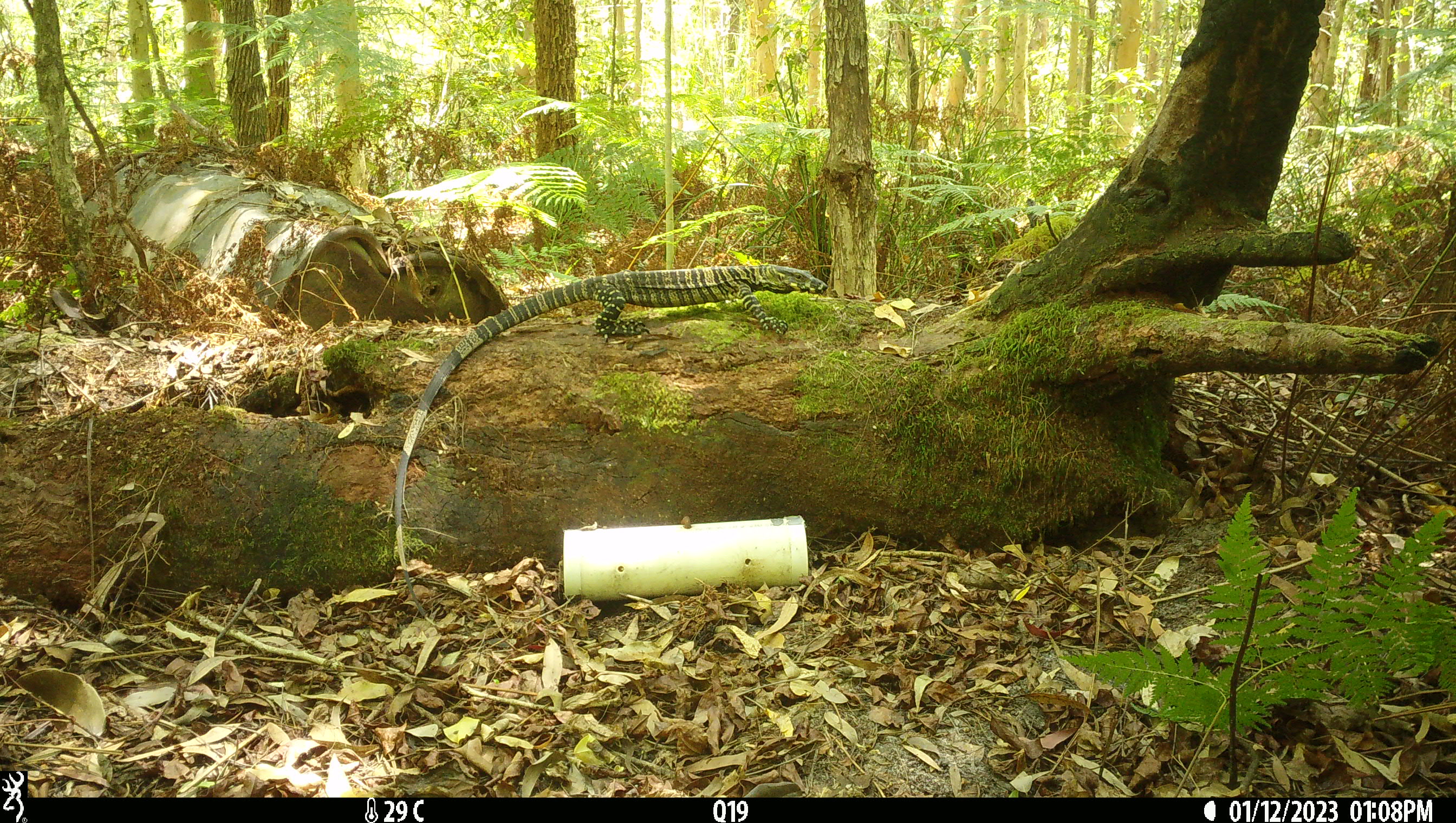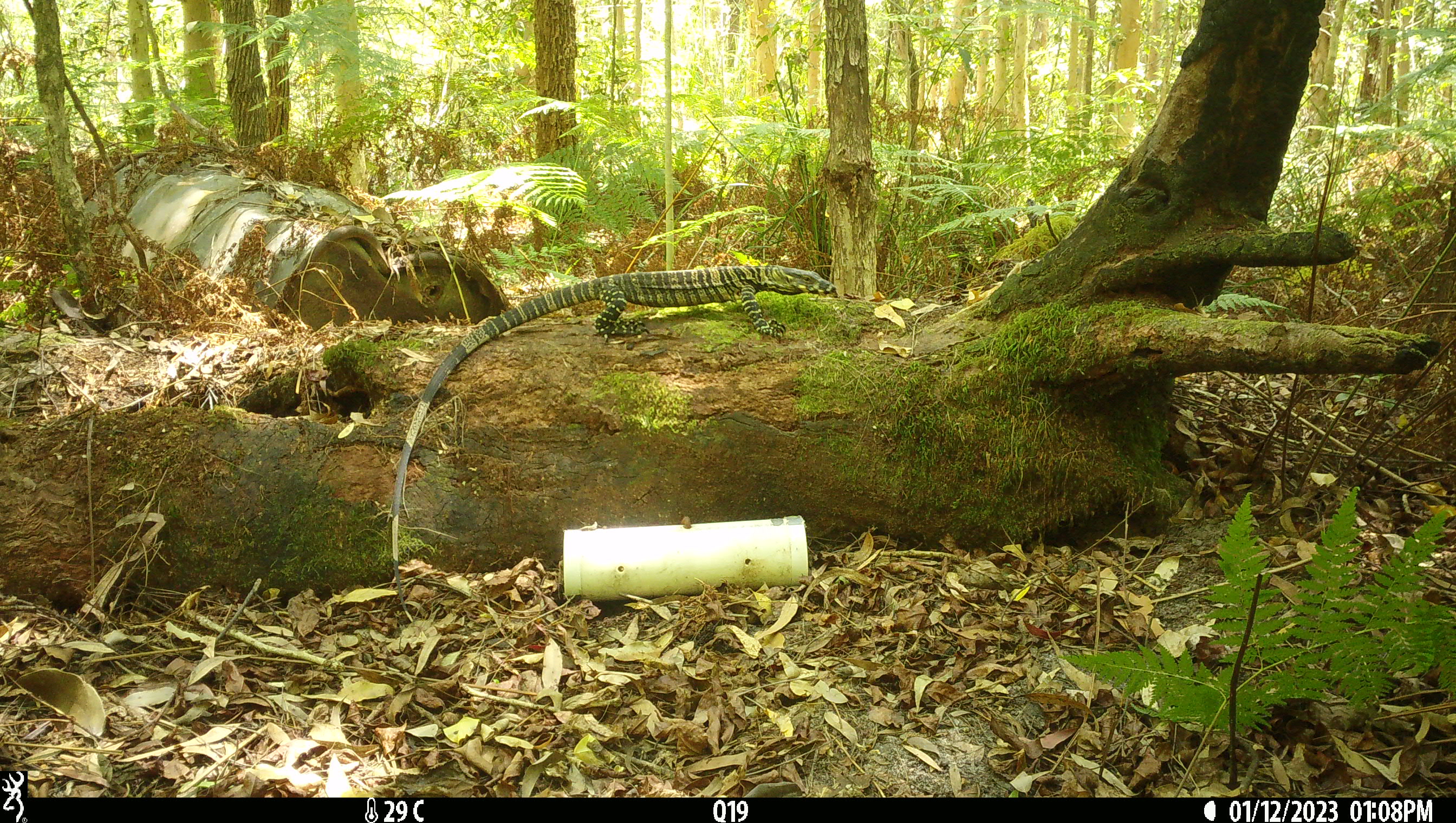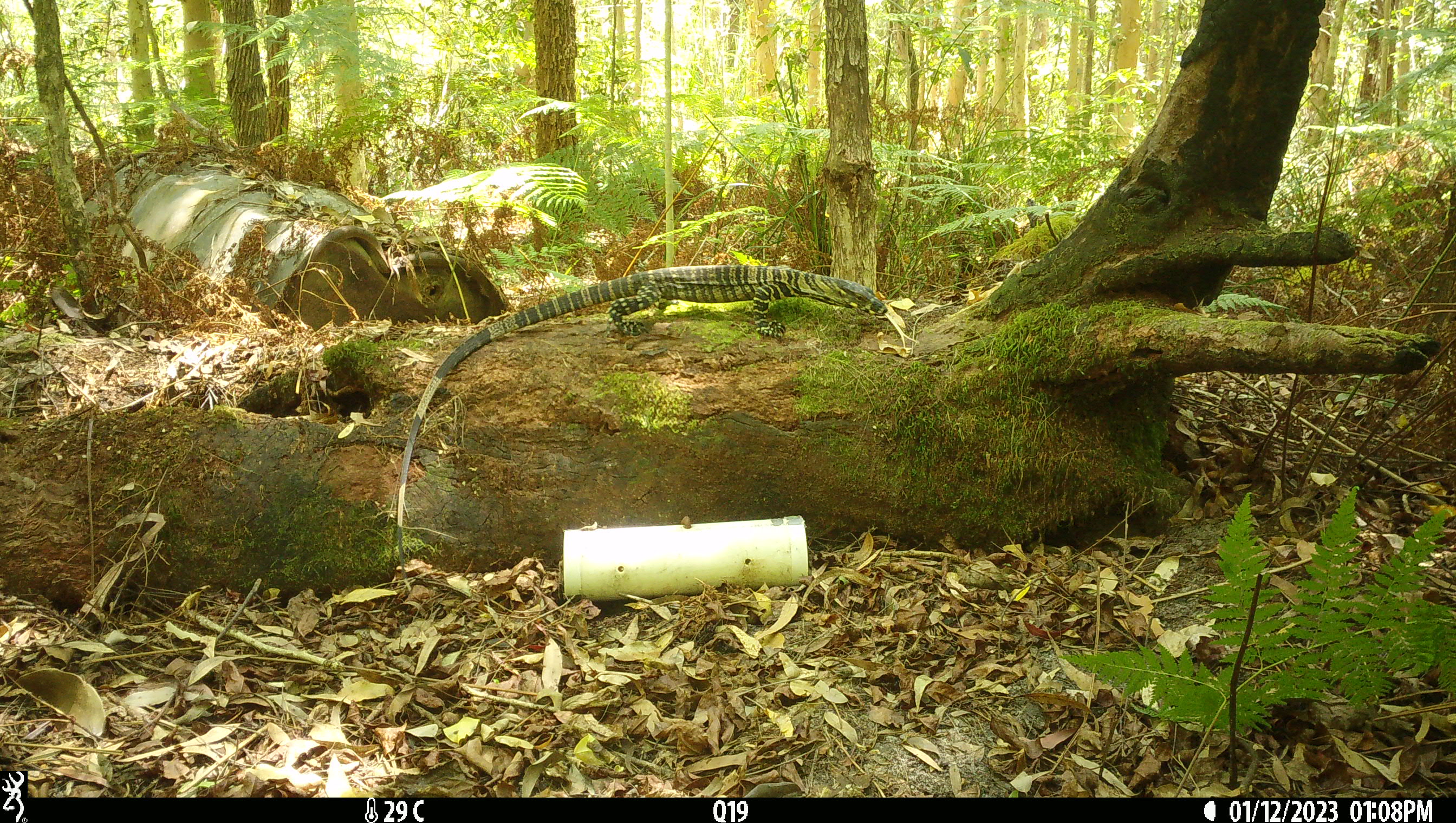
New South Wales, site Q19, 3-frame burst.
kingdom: Animalia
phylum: Chordata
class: Reptilia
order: Squamata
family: Varanidae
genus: Varanus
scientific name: Varanus varius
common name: lace monitor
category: goanna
Goanna (lace monitor) (Varanus varius).